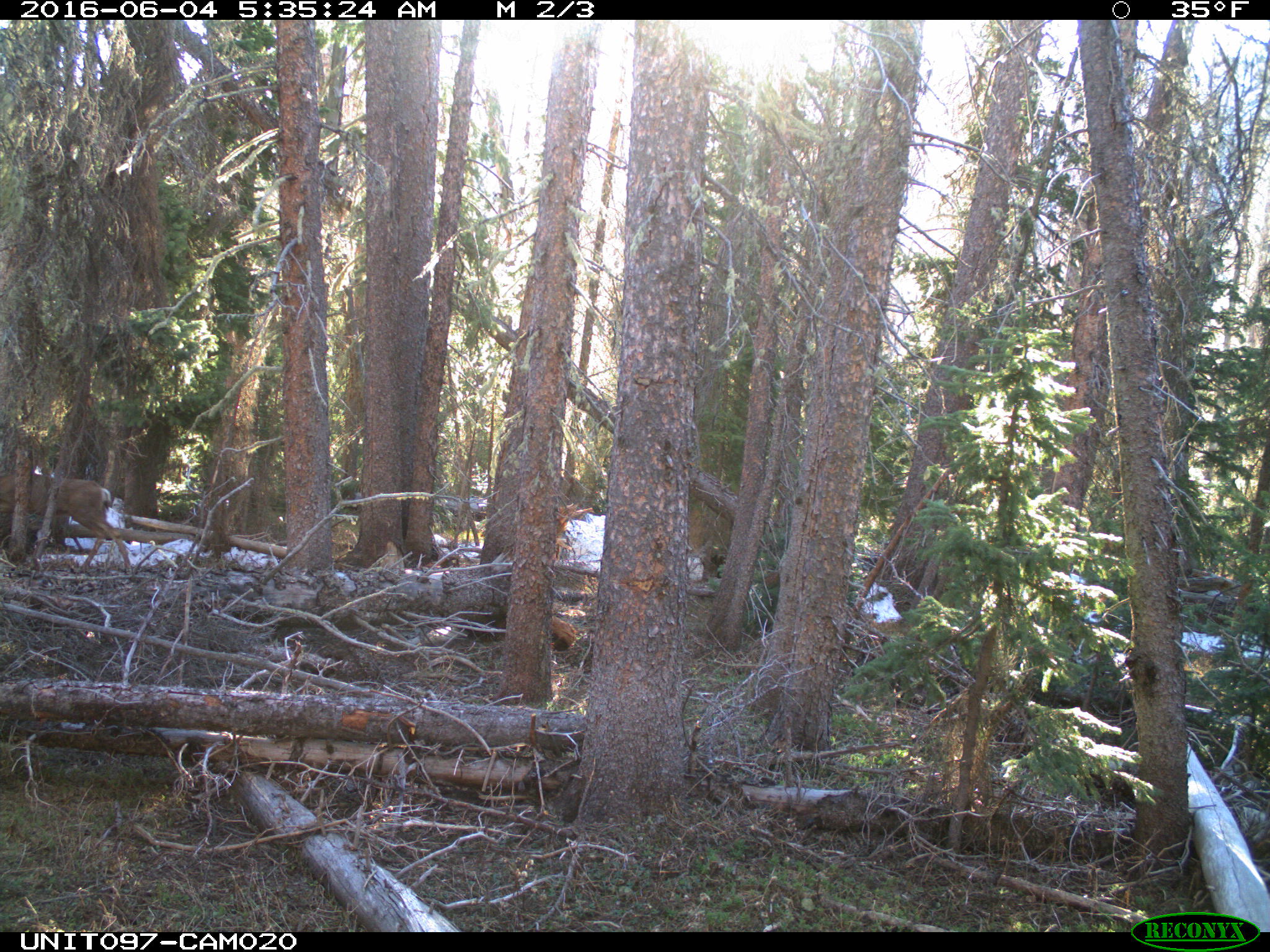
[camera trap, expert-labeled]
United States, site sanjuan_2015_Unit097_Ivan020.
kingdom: Animalia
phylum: Chordata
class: Mammalia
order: Artiodactyla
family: Cervidae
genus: Odocoileus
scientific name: Odocoileus hemionus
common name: mule deer